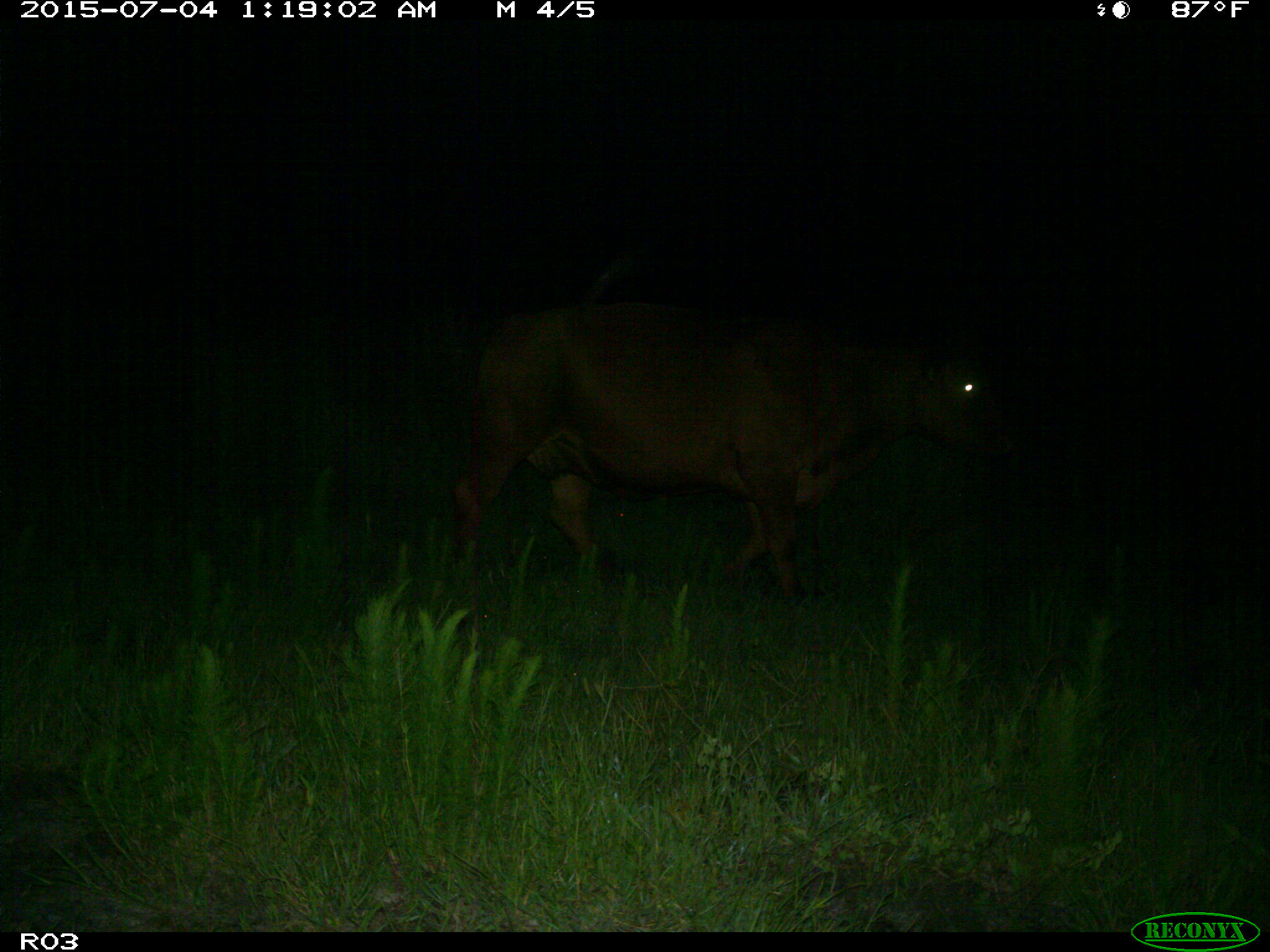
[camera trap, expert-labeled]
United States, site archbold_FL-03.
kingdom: Animalia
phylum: Chordata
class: Mammalia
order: Artiodactyla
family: Bovidae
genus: Bos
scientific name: Bos taurus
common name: domestic cow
Bos taurus (domestic cow).